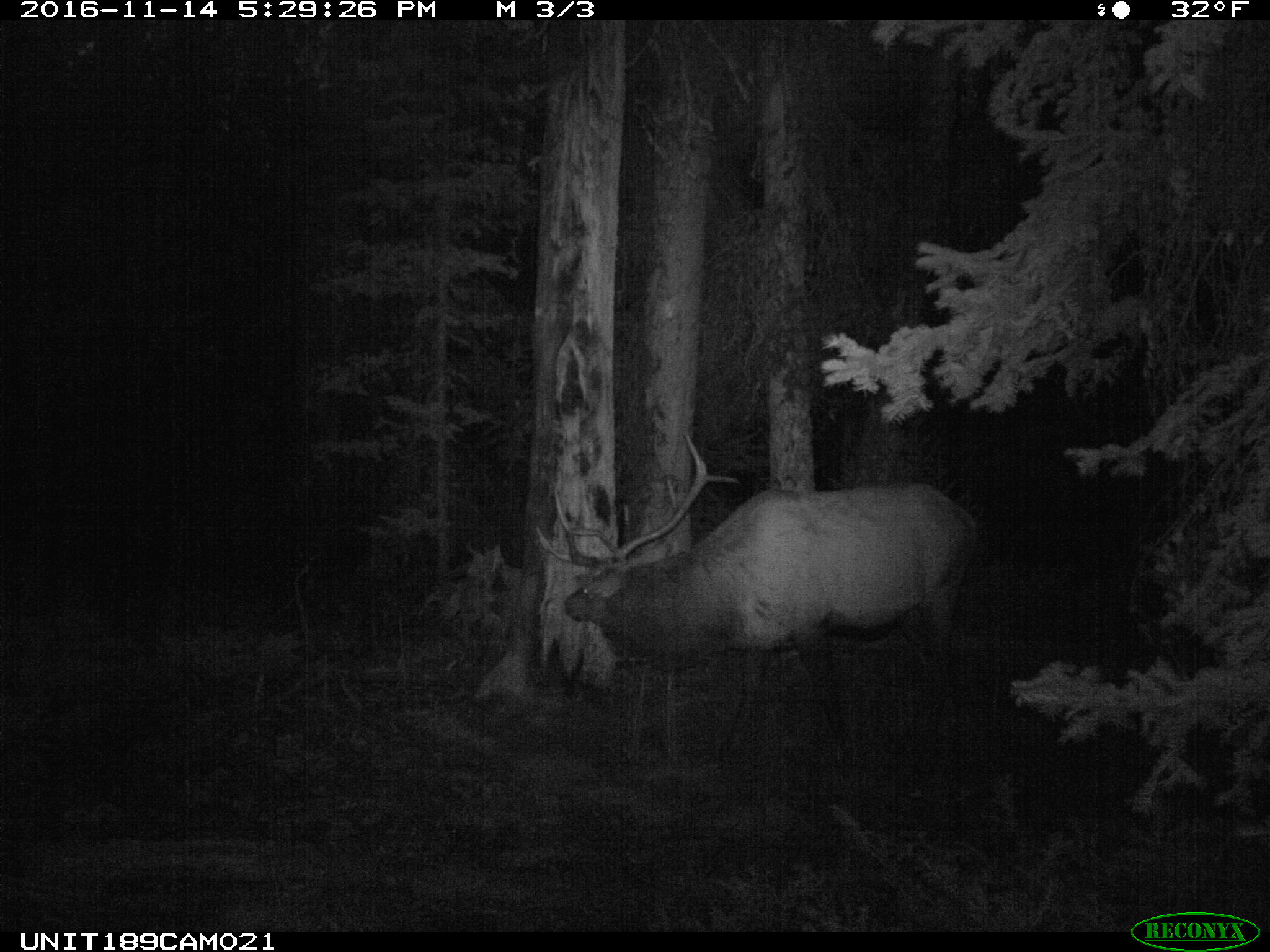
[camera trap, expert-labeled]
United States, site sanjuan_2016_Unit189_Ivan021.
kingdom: Animalia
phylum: Chordata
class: Mammalia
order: Artiodactyla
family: Cervidae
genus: Cervus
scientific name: Cervus elaphus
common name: red deer